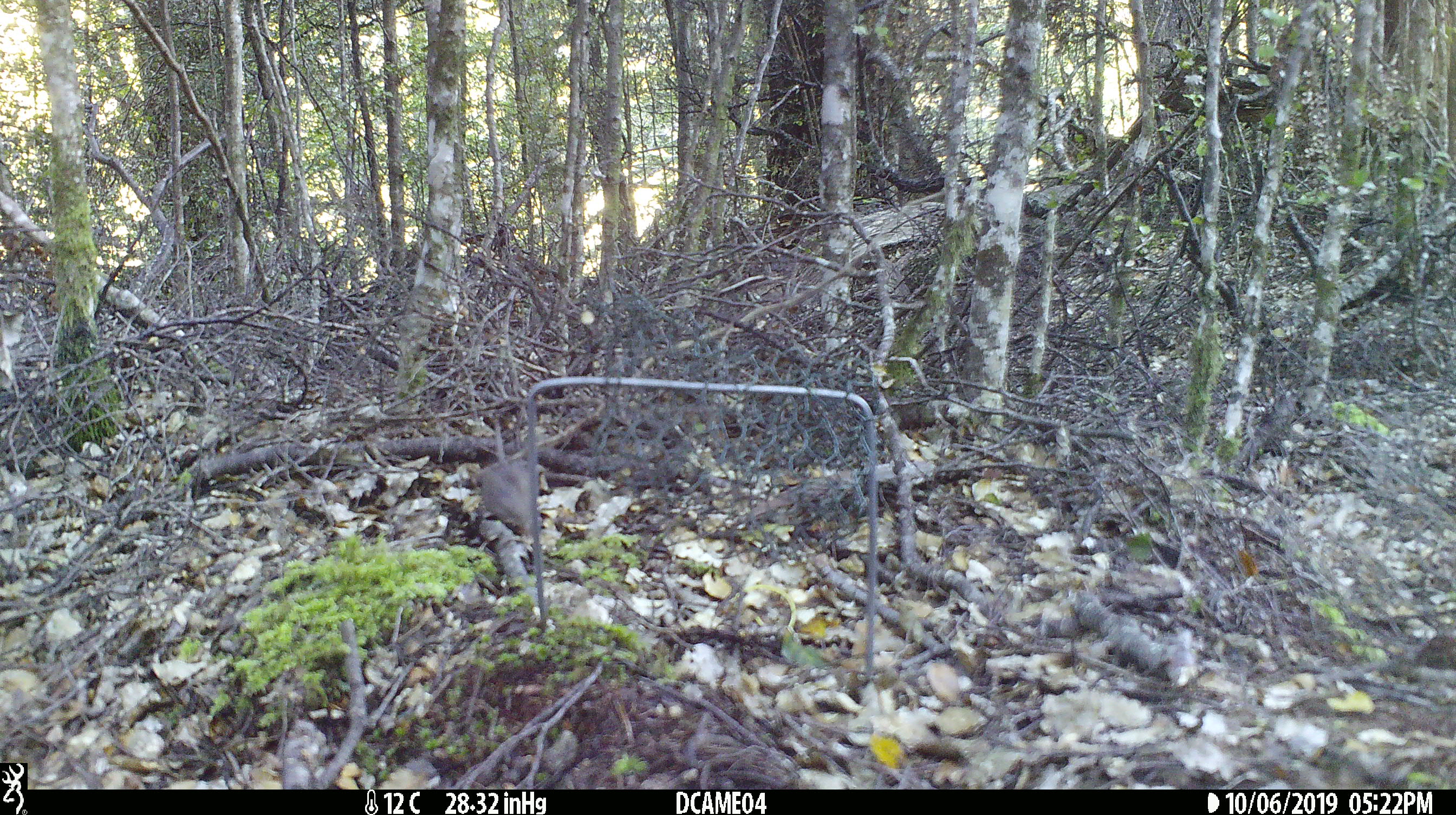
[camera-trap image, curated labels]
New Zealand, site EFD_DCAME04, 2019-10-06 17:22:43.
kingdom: Animalia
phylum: Chordata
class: Mammalia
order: Rodentia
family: Muridae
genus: Mus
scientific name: Mus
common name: mouse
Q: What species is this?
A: Mouse (Mus).